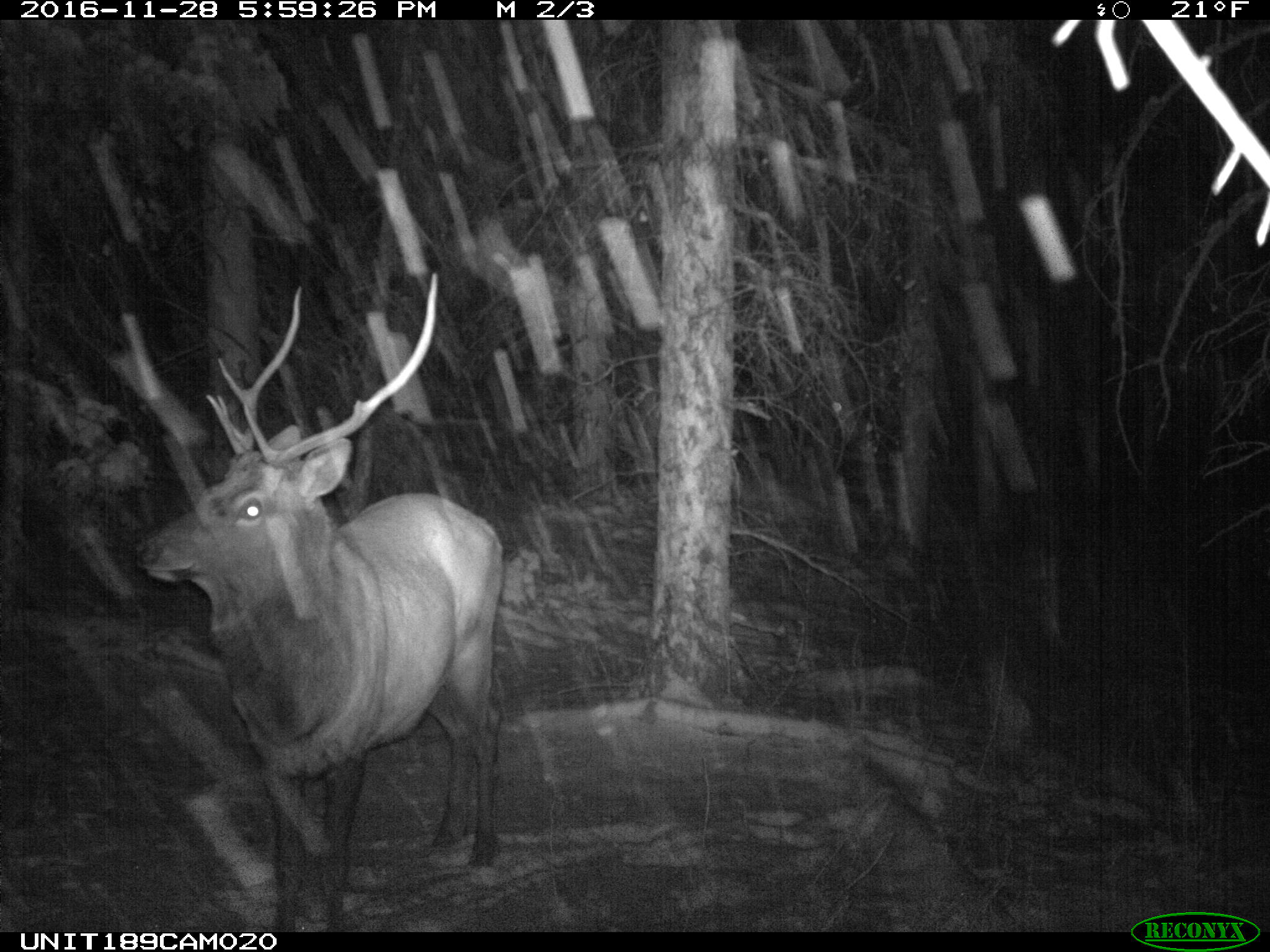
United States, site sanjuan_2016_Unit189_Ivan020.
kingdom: Animalia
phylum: Chordata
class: Mammalia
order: Artiodactyla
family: Cervidae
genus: Cervus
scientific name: Cervus elaphus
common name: red deer